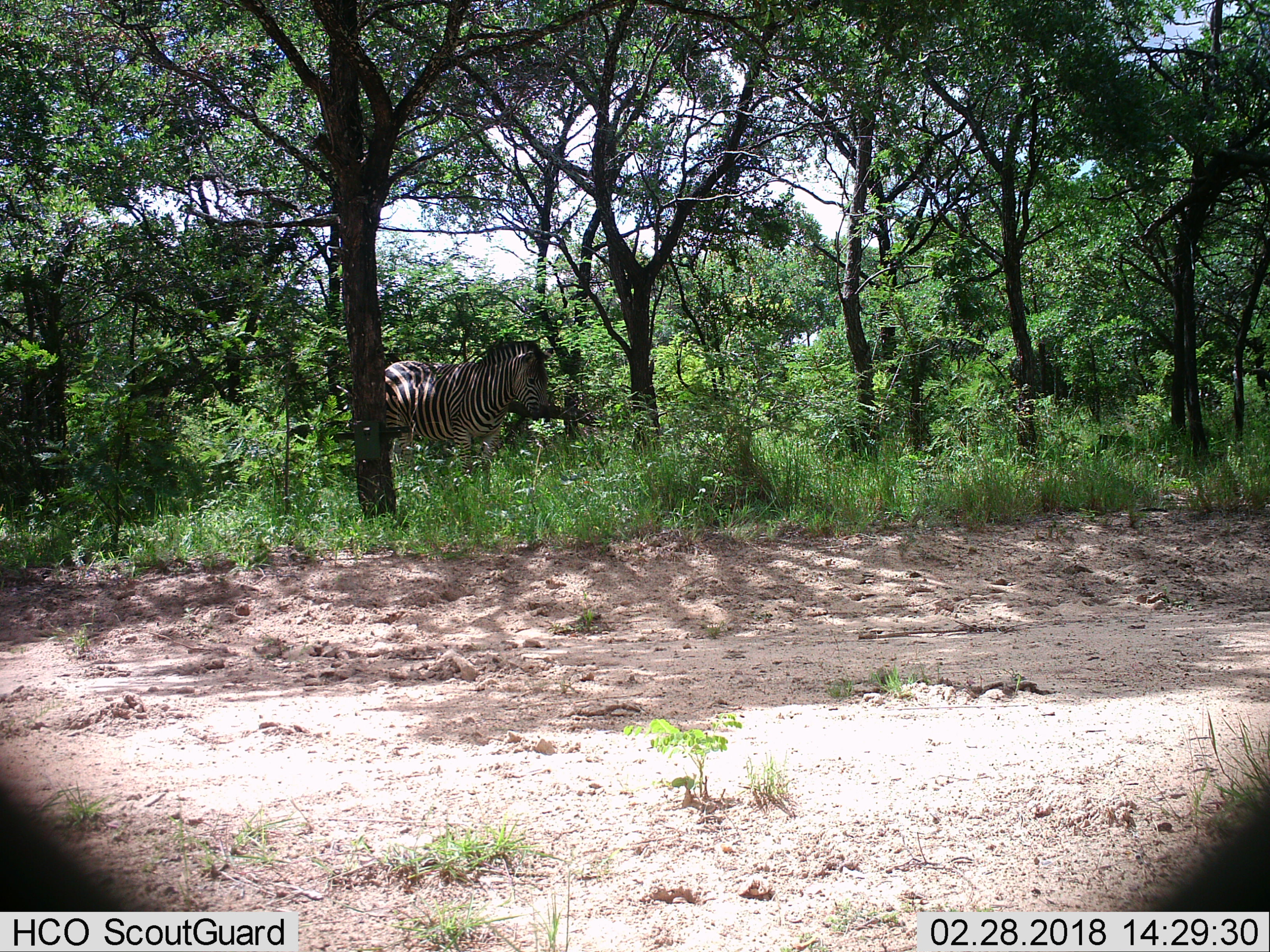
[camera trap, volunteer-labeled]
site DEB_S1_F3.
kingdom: Animalia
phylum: Chordata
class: Mammalia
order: Perissodactyla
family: Equidae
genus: Equus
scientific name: Equus quagga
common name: plains zebra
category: zebraplains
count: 1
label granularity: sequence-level